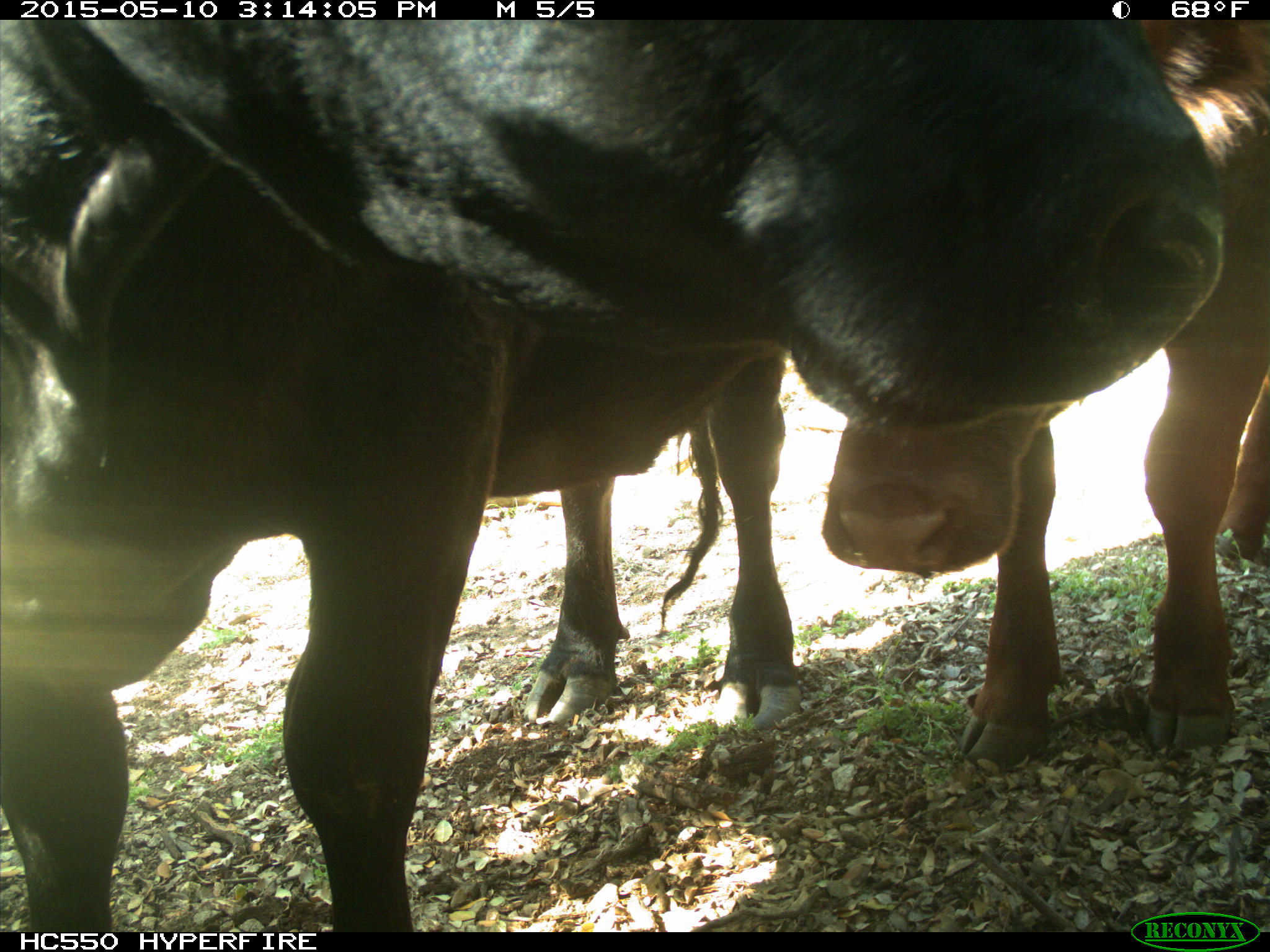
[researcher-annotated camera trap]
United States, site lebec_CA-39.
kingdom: Animalia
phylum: Chordata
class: Mammalia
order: Artiodactyla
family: Bovidae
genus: Bos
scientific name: Bos taurus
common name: domestic cow